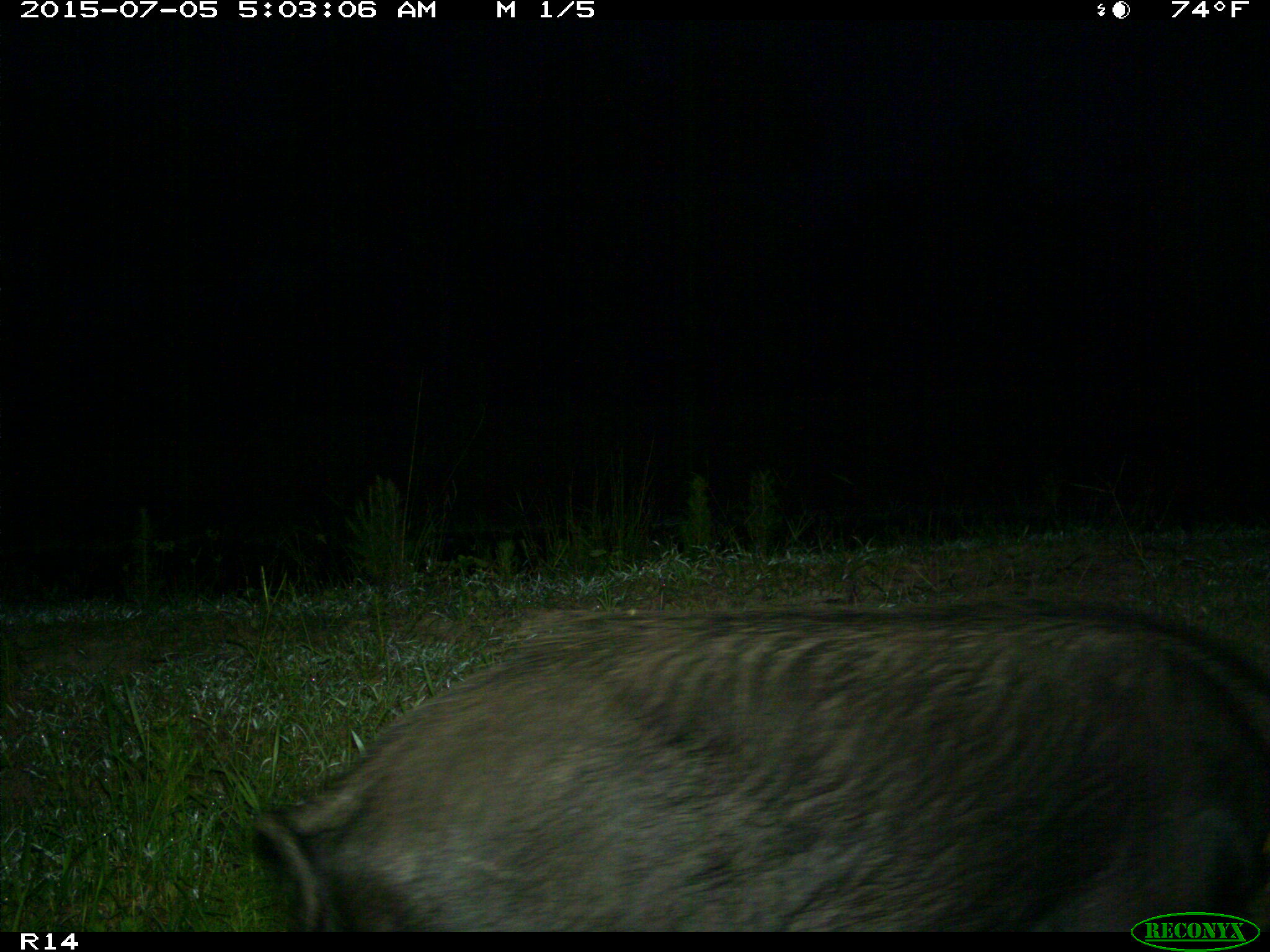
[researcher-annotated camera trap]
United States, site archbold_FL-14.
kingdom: Animalia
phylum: Chordata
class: Mammalia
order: Artiodactyla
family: Suidae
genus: Sus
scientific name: Sus scrofa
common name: wild boar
Sus scrofa (wild boar).